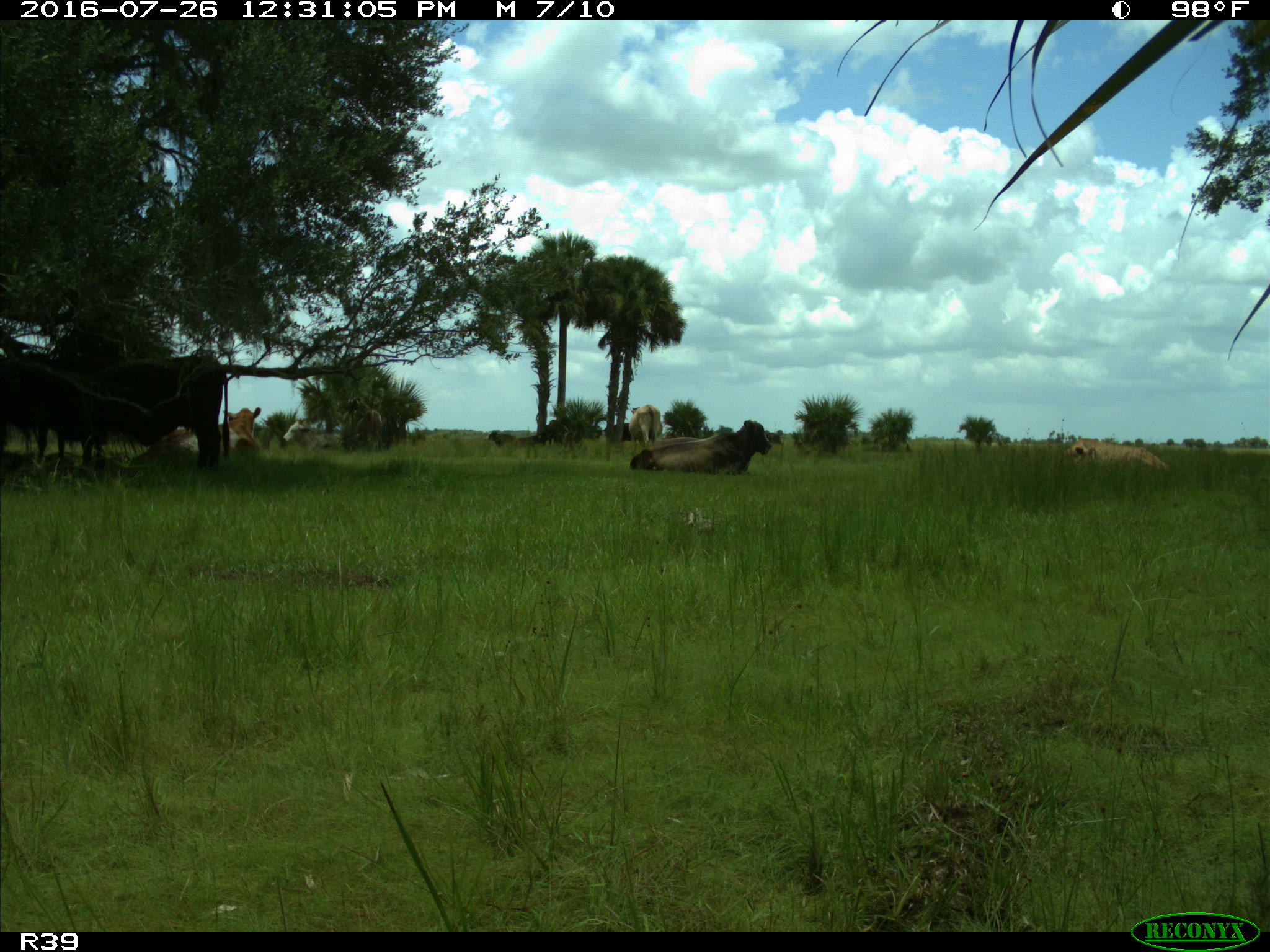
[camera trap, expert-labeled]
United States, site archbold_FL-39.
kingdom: Animalia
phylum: Chordata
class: Mammalia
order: Artiodactyla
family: Bovidae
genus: Bos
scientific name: Bos taurus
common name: domestic cow